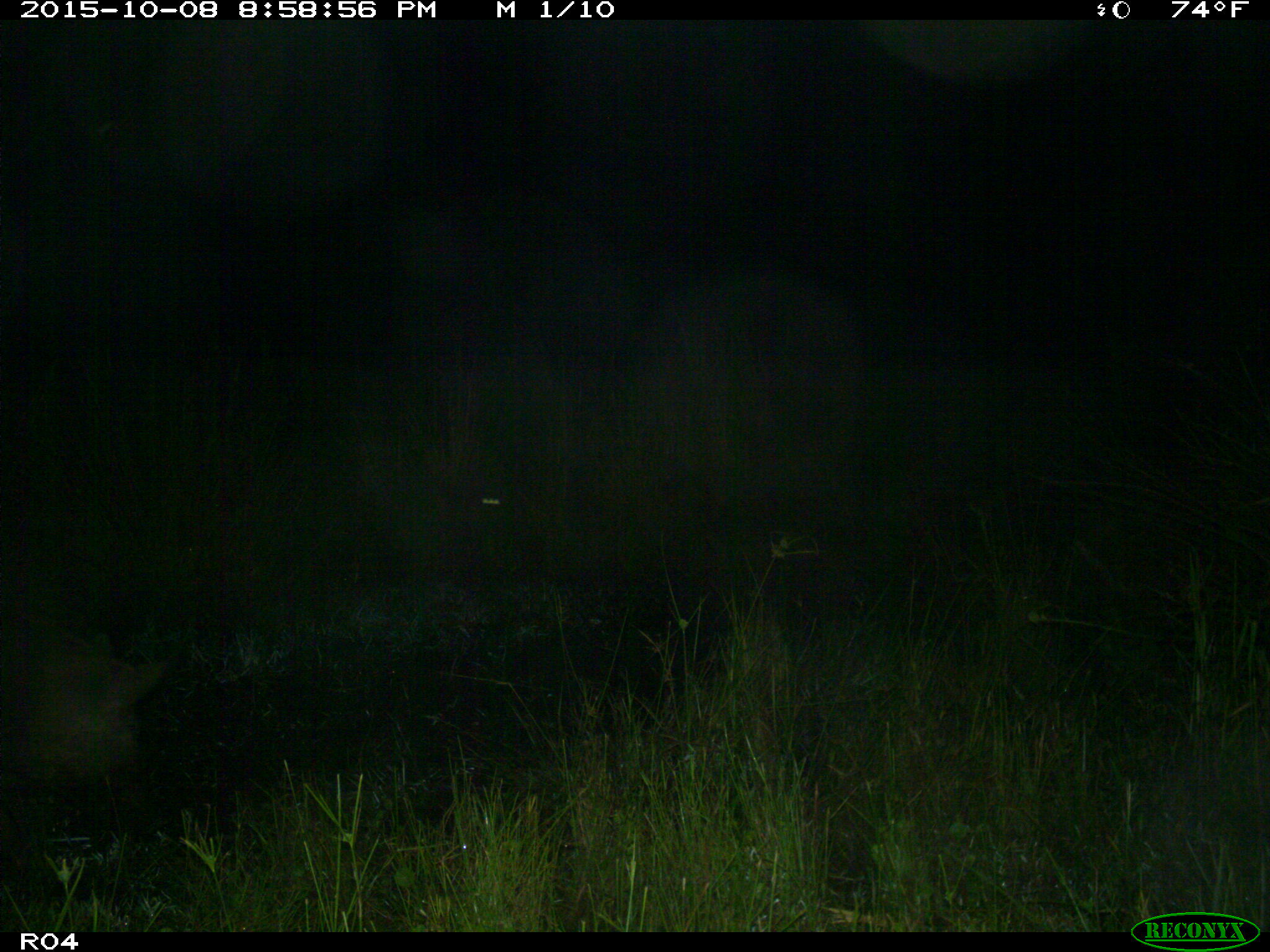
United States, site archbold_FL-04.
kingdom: Animalia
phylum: Chordata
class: Mammalia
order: Artiodactyla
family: Suidae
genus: Sus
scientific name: Sus scrofa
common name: wild boar